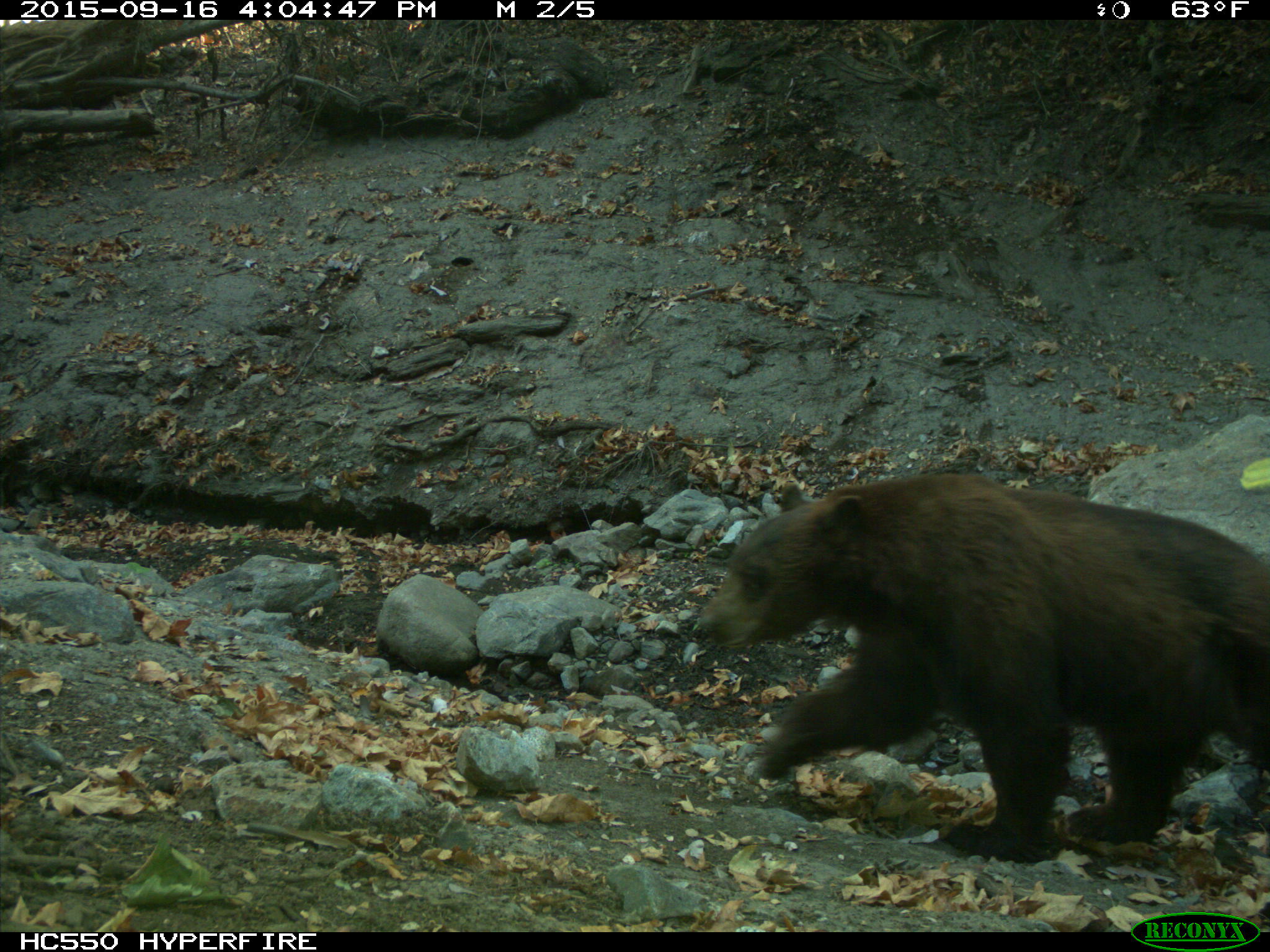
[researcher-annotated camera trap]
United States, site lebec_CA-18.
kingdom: Animalia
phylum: Chordata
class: Mammalia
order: Carnivora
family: Ursidae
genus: Ursus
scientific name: Ursus americanus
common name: american black bear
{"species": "Ursus americanus (american black bear)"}